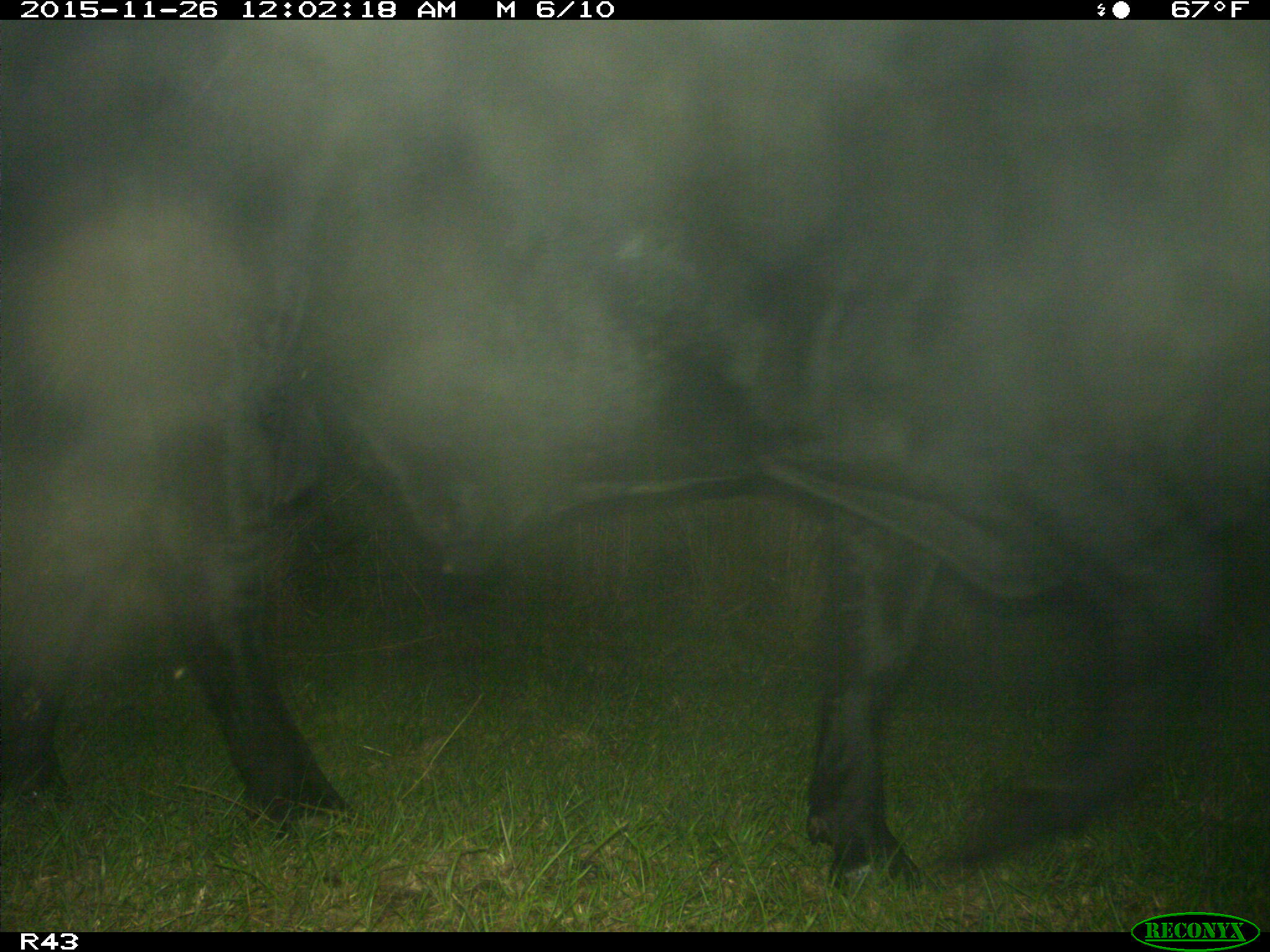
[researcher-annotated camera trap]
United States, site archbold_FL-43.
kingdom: Animalia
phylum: Chordata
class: Mammalia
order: Artiodactyla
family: Bovidae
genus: Bos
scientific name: Bos taurus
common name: domestic cow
Bos taurus (domestic cow).